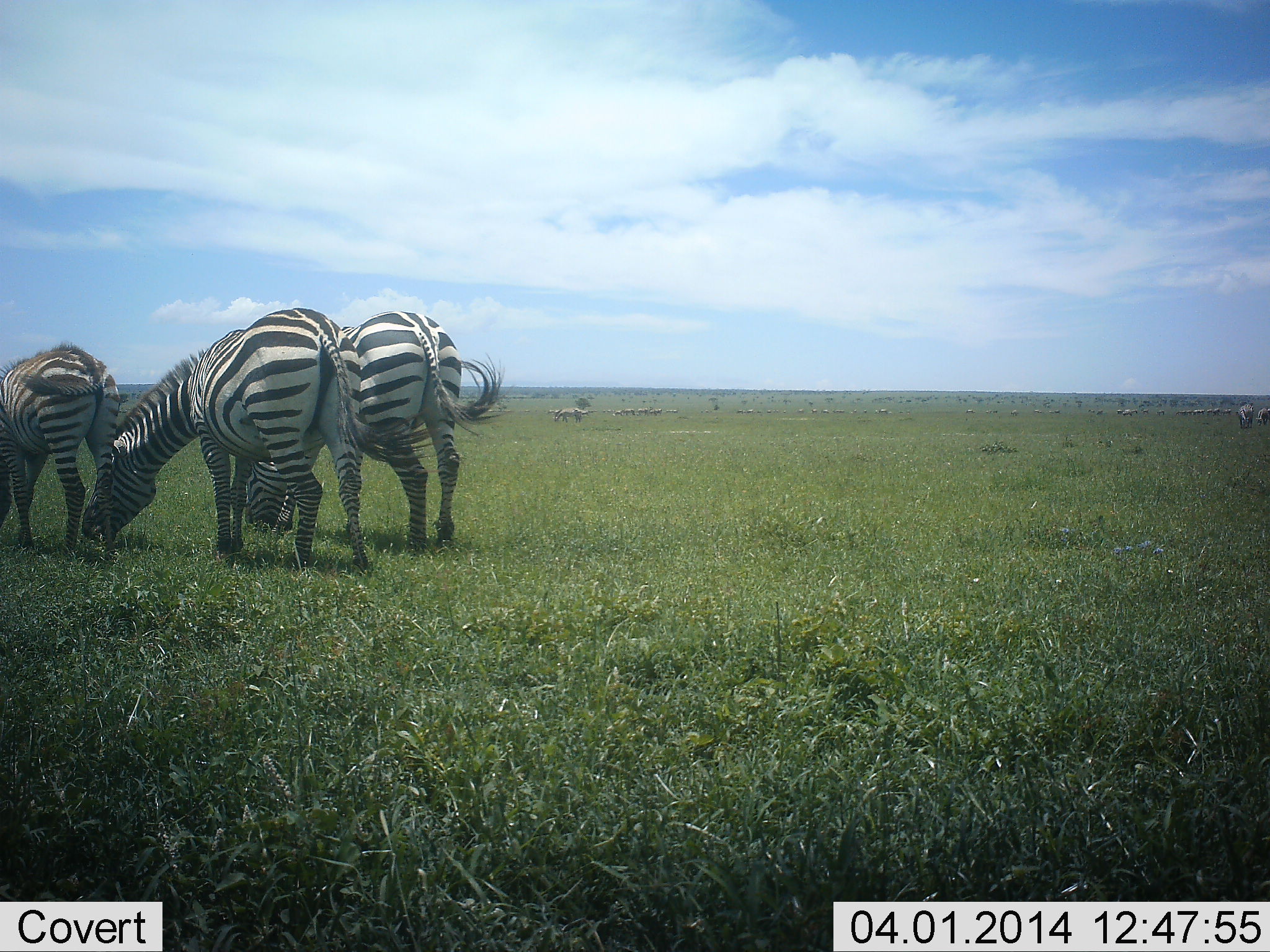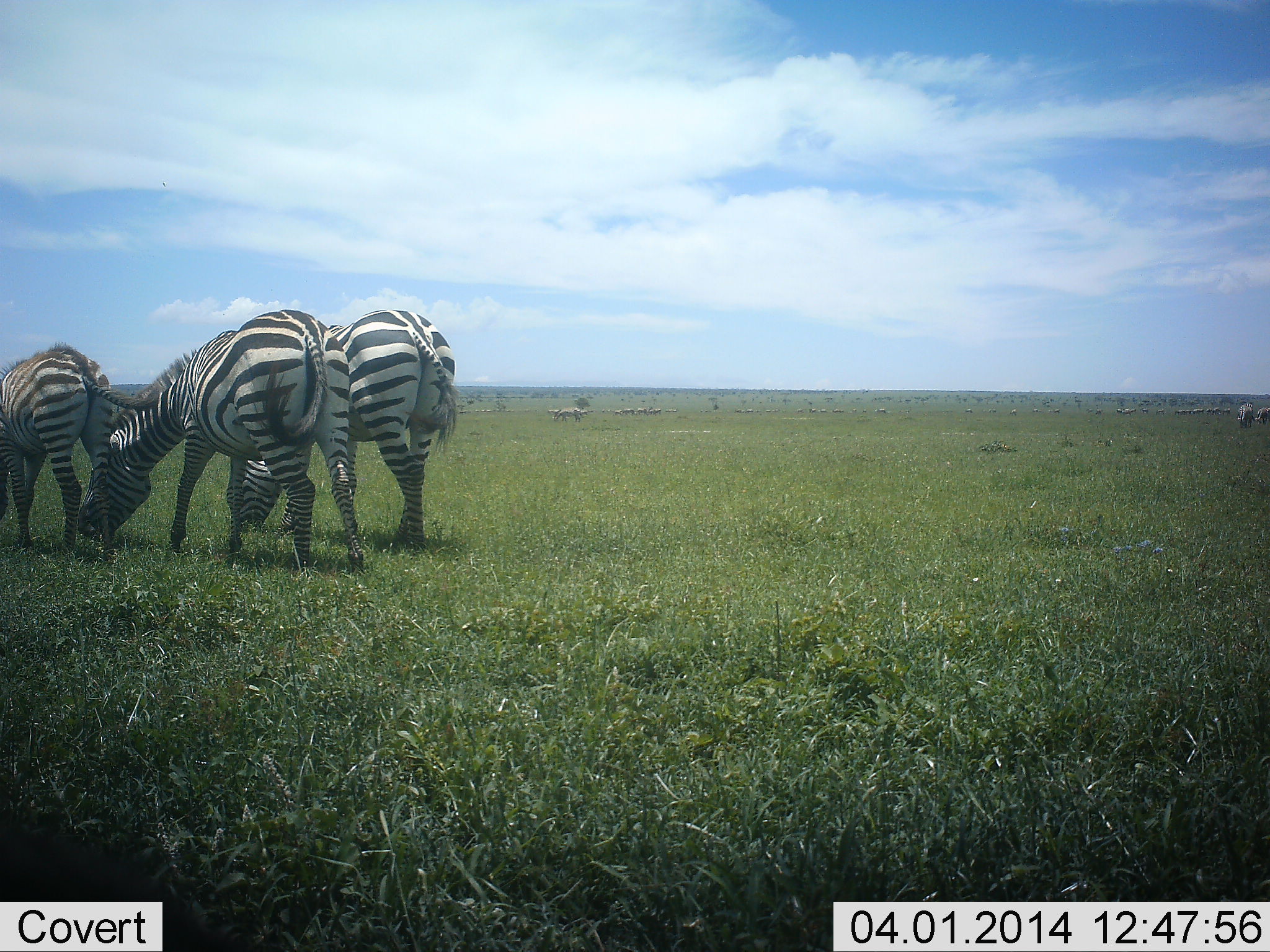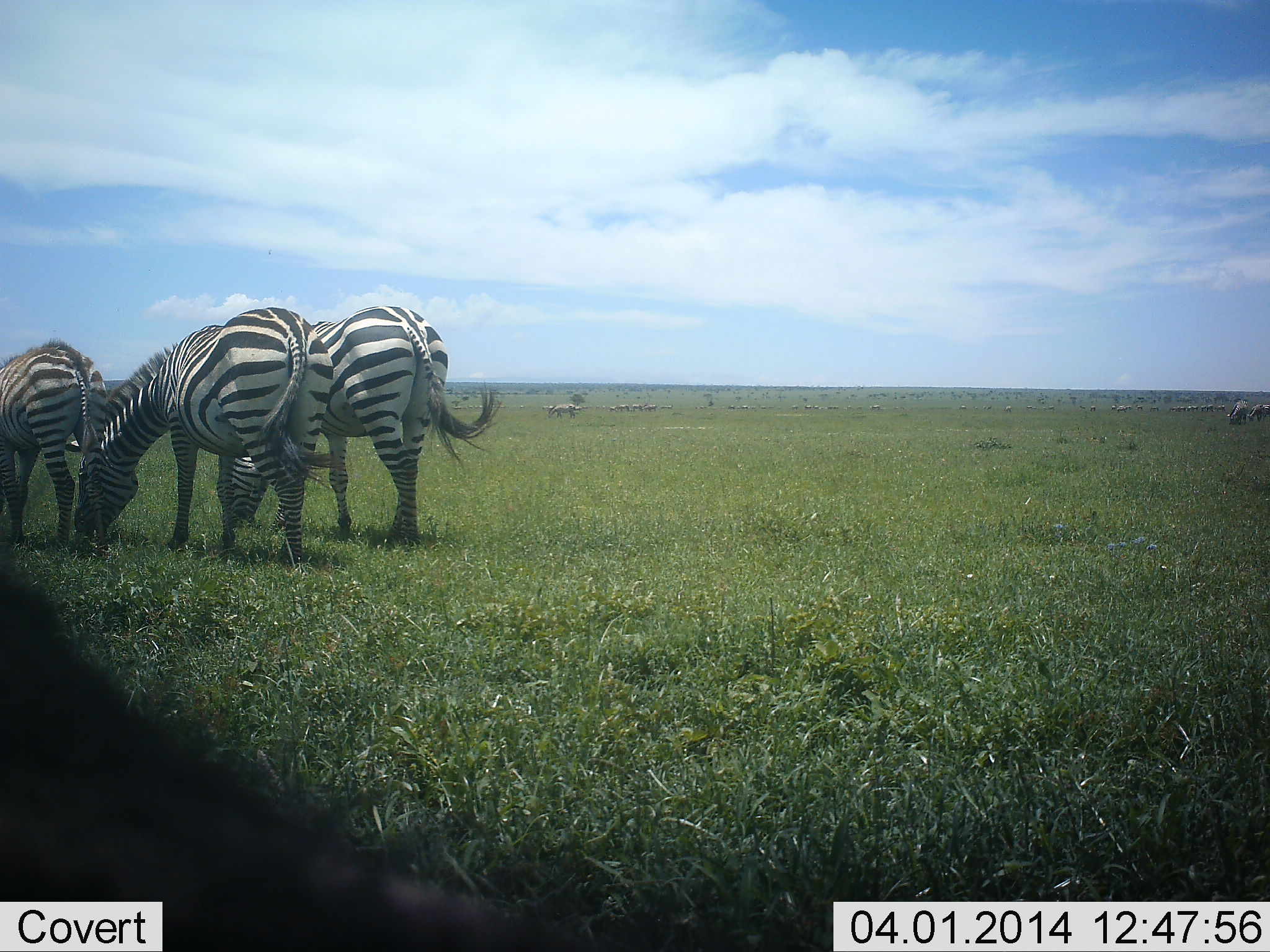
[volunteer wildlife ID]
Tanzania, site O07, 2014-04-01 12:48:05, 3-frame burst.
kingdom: Animalia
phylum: Chordata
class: Mammalia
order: Perissodactyla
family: Equidae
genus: Equus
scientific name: Equus quagga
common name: plains zebra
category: zebra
Zebra (plains zebra) (Equus quagga), count 4. Behavior (volunteer vote fractions): standing 50%, resting 0%, moving 10%, interacting 0%. Young present (vote fraction): 0%. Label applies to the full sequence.